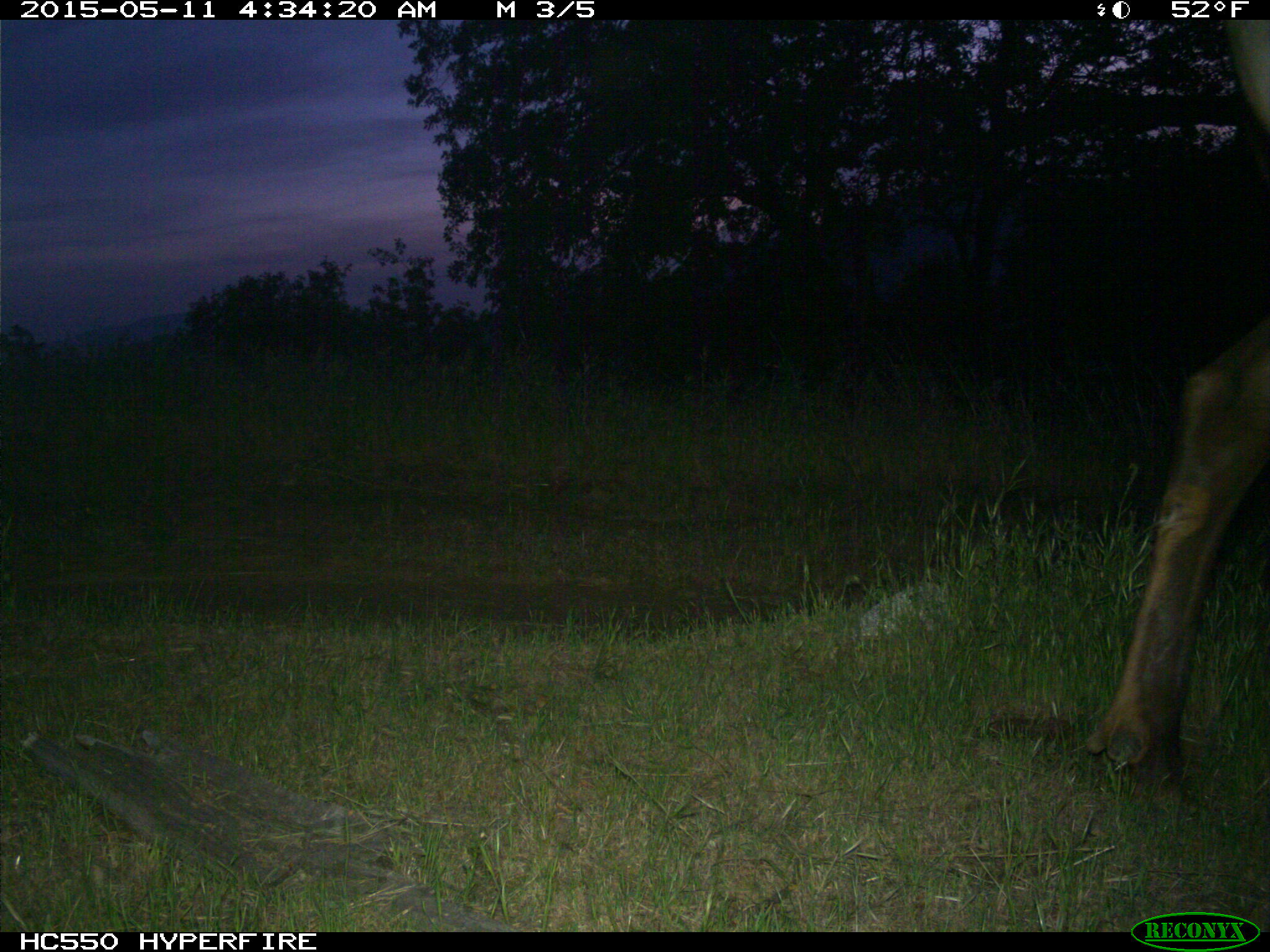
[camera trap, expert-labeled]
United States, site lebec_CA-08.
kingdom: Animalia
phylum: Chordata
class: Mammalia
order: Artiodactyla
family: Cervidae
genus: Cervus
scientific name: Cervus canadensis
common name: elk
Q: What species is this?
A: Cervus canadensis (elk).